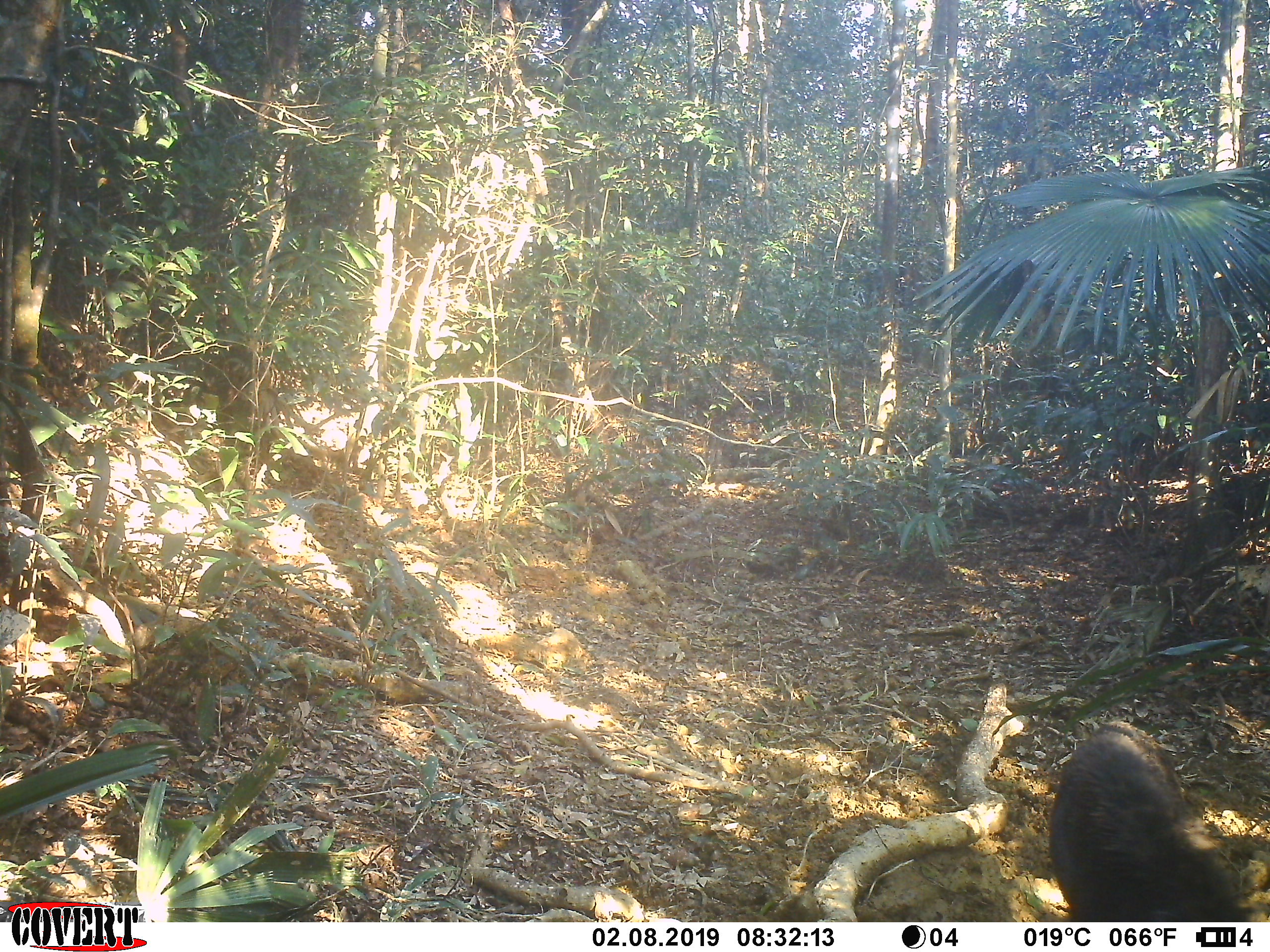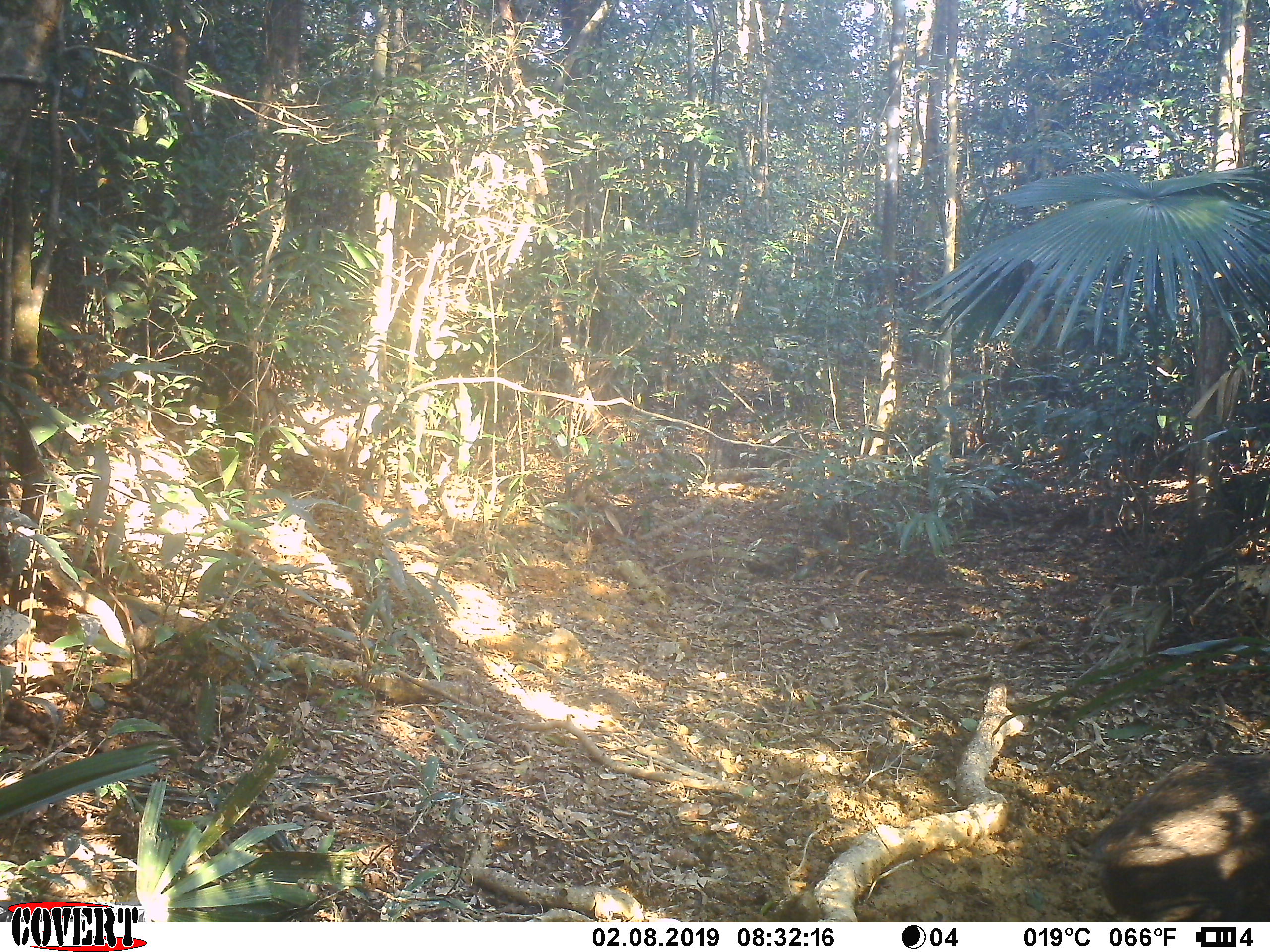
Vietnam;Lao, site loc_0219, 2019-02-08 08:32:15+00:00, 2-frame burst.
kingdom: Animalia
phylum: Chordata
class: Mammalia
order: Artiodactyla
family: Suidae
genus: Sus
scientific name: Sus scrofa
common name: eurasian wild pig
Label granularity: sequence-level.